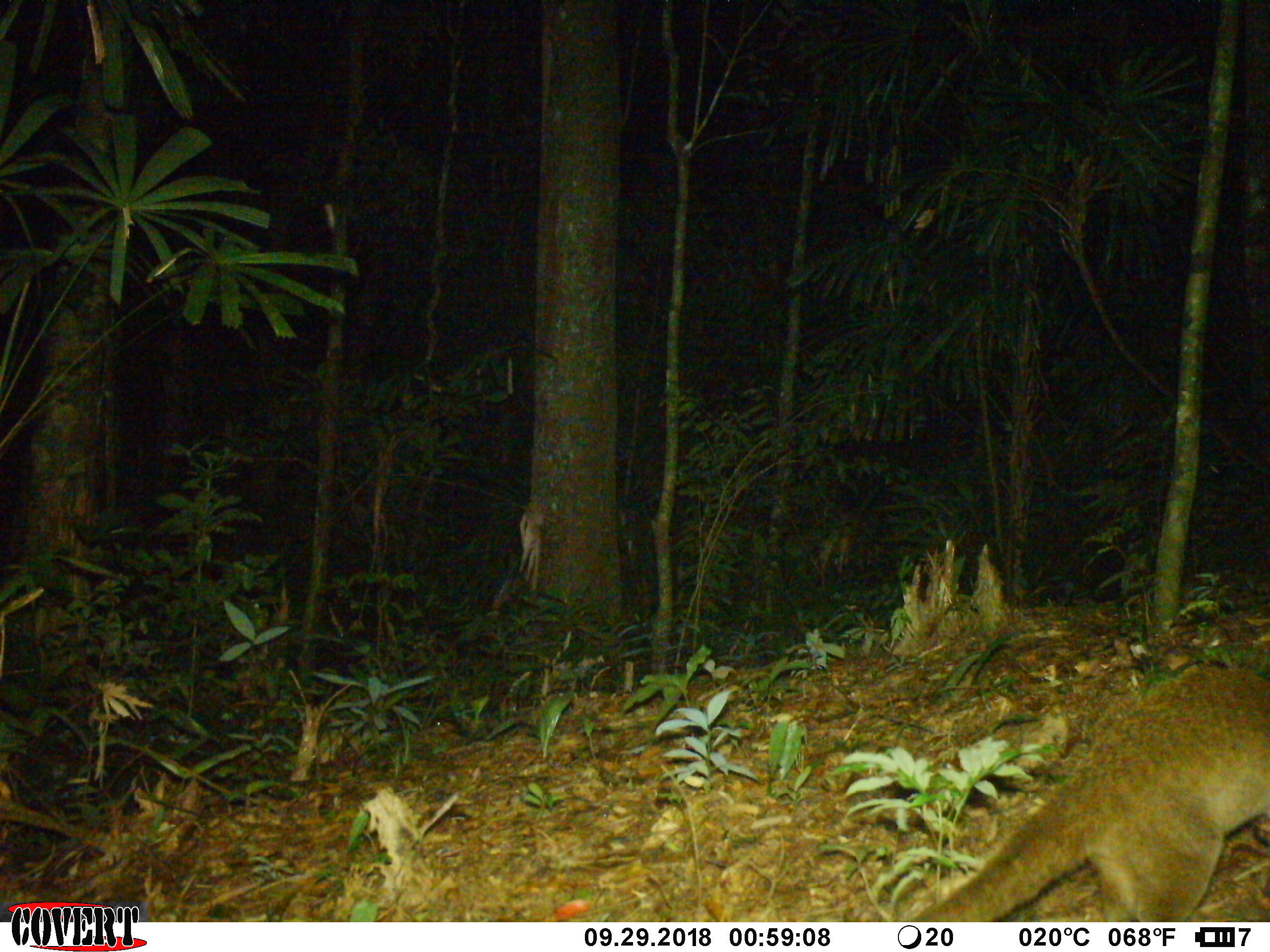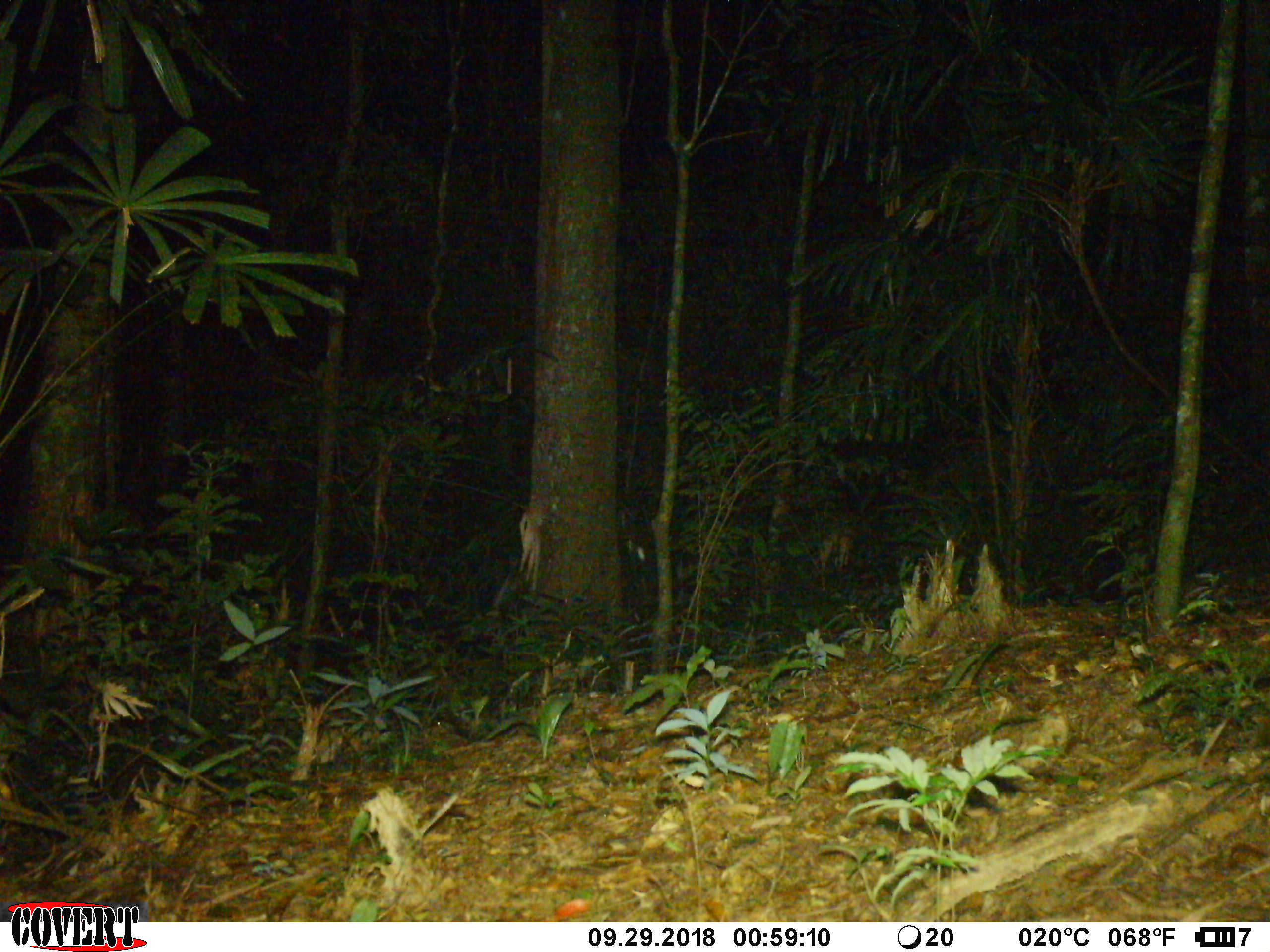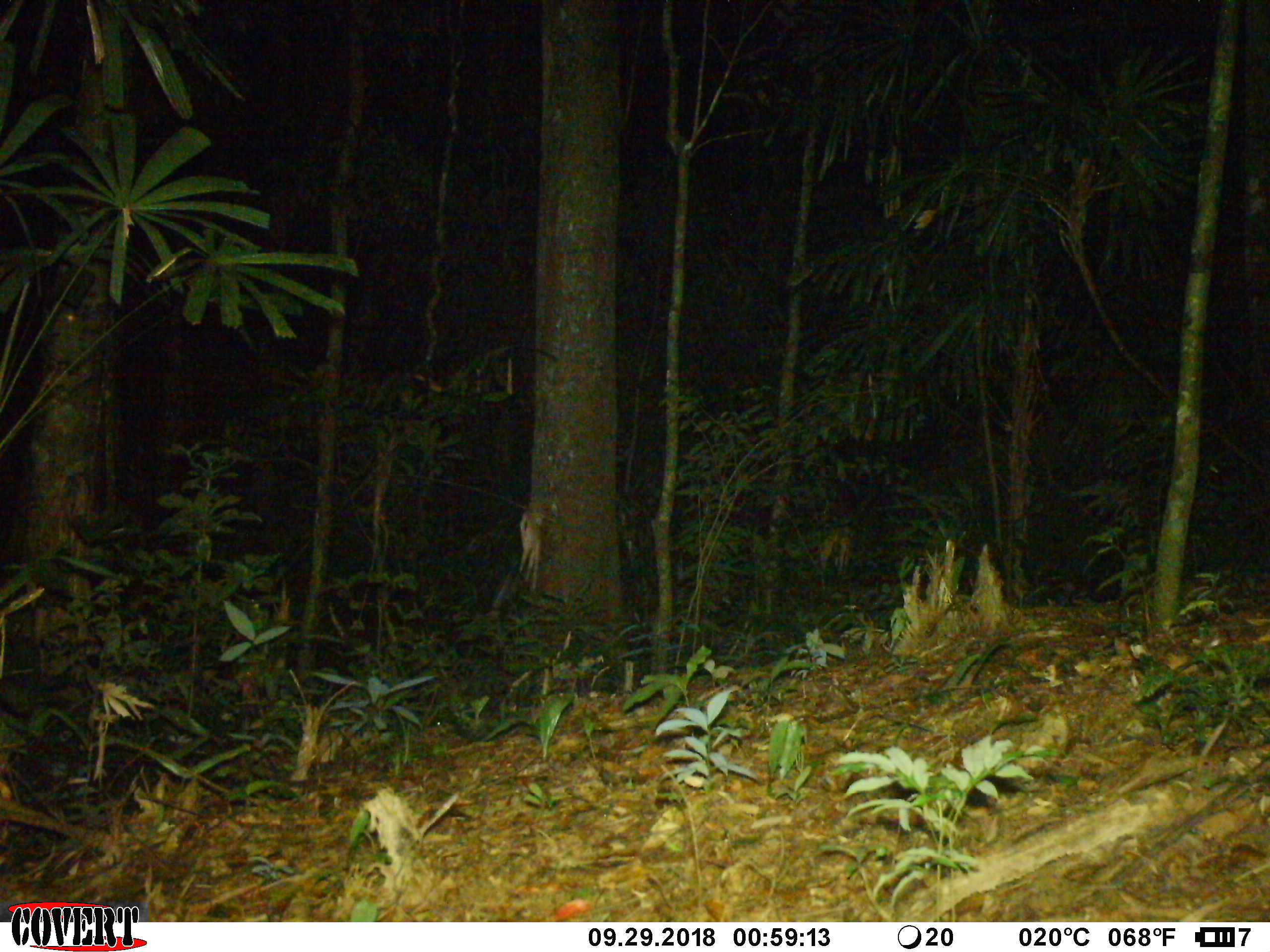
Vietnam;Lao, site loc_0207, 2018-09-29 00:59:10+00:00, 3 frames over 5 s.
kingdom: Animalia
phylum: Chordata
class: Mammalia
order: Carnivora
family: Viverridae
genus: Paguma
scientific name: Paguma larvata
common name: masked palm civet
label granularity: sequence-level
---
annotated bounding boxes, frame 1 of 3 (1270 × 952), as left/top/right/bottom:
masked palm civet: 910/662/1268/920